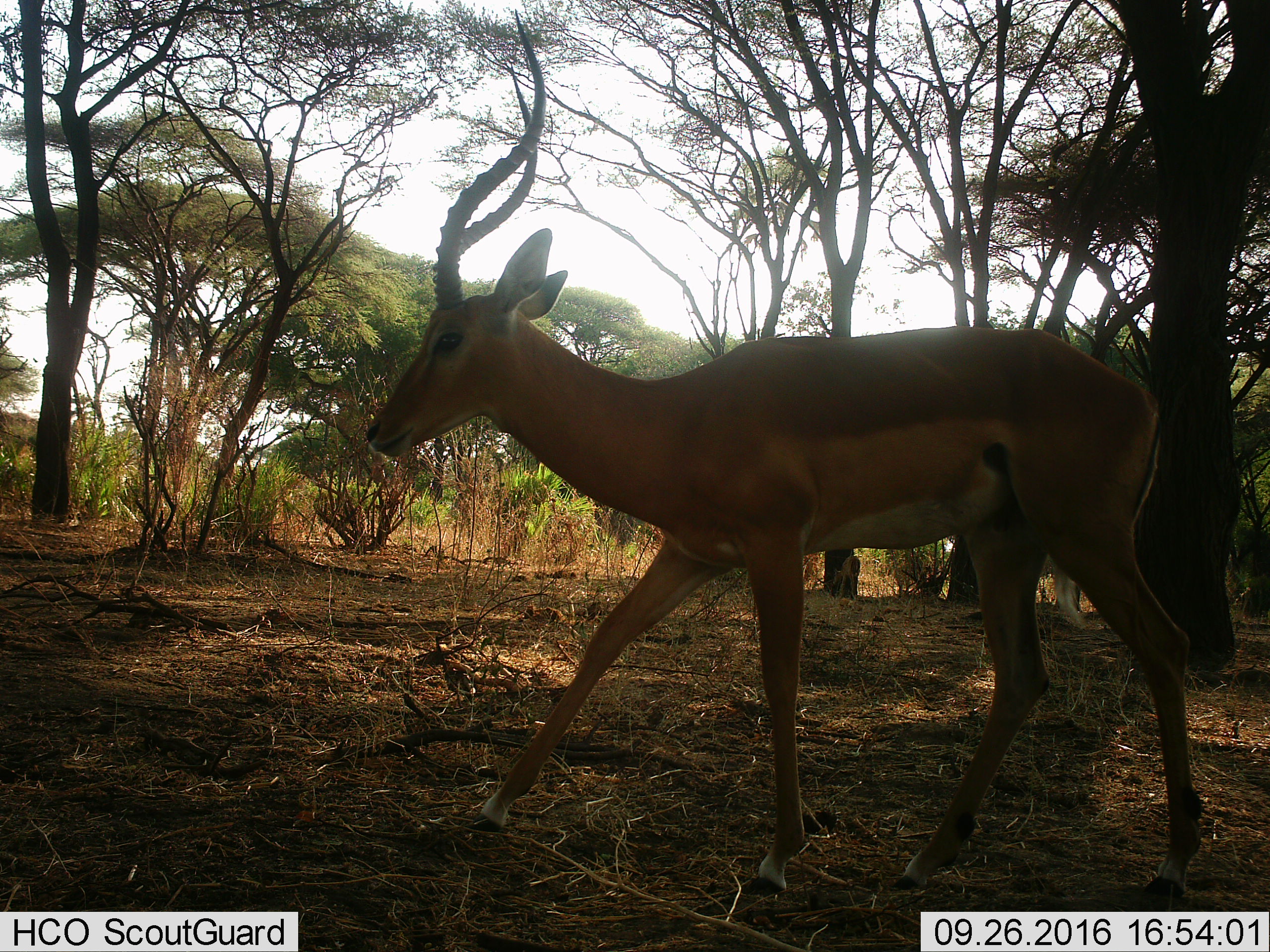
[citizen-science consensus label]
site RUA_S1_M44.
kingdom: Animalia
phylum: Chordata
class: Mammalia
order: Artiodactyla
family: Bovidae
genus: Aepyceros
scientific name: Aepyceros melampus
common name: impala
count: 2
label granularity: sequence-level